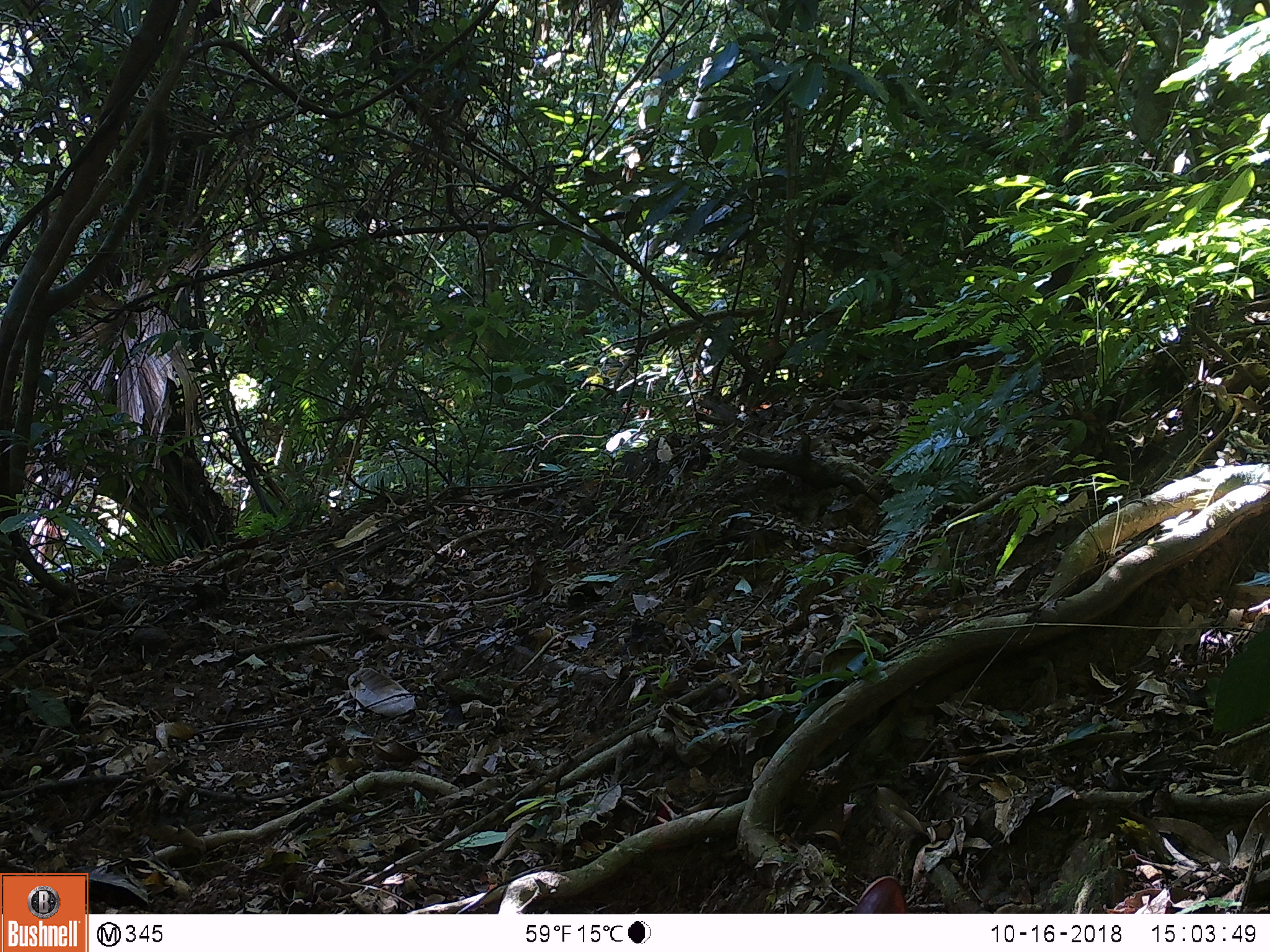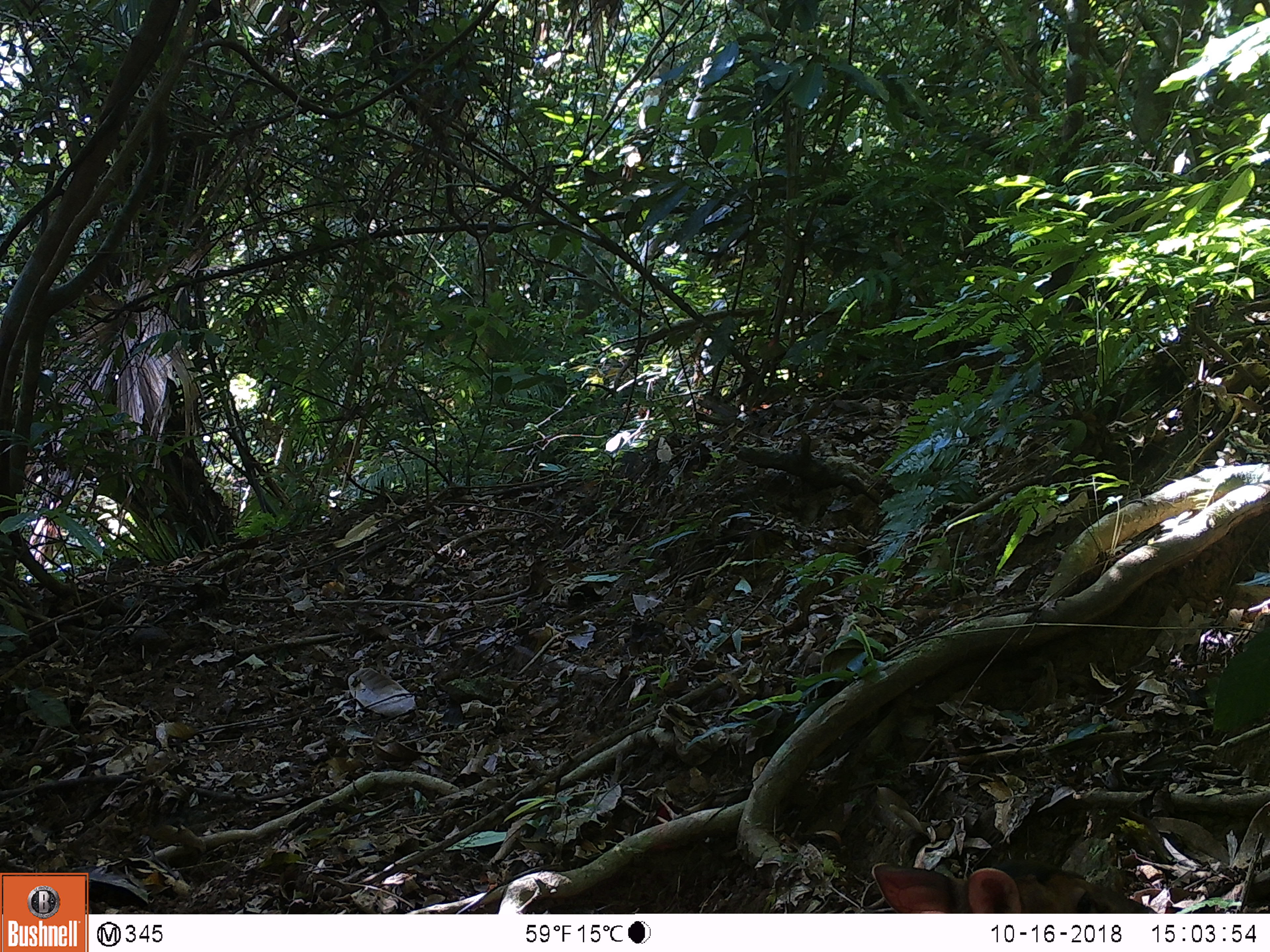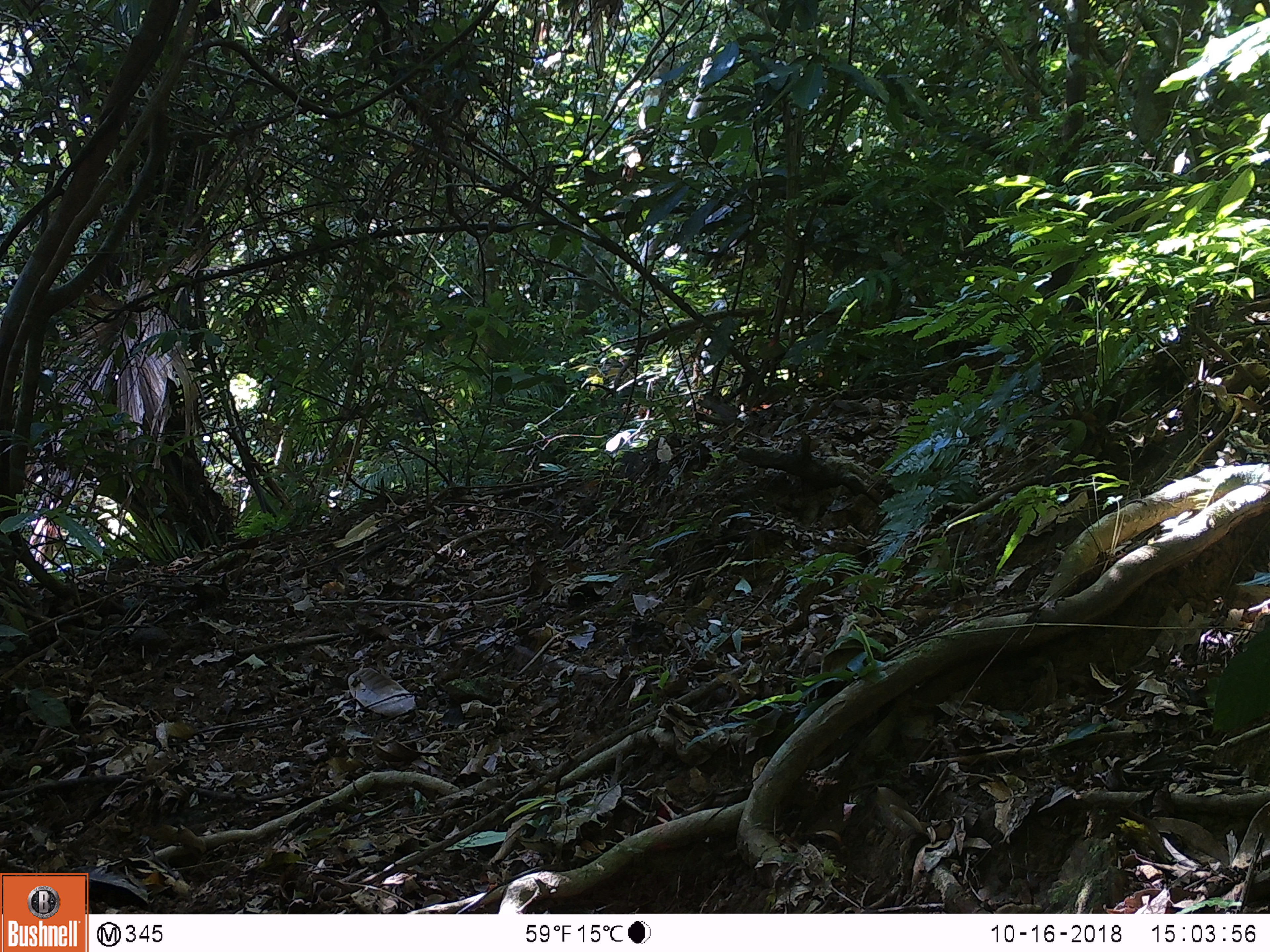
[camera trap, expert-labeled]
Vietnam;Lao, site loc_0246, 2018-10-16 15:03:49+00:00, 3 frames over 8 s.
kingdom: Animalia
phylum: Chordata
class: Mammalia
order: Artiodactyla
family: Cervidae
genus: Muntiacus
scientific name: Muntiacus vuquangensis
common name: large-antlered muntjac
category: large antlered muntjac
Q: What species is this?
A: Large antlered muntjac (large-antlered muntjac) (Muntiacus vuquangensis).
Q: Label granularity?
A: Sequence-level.